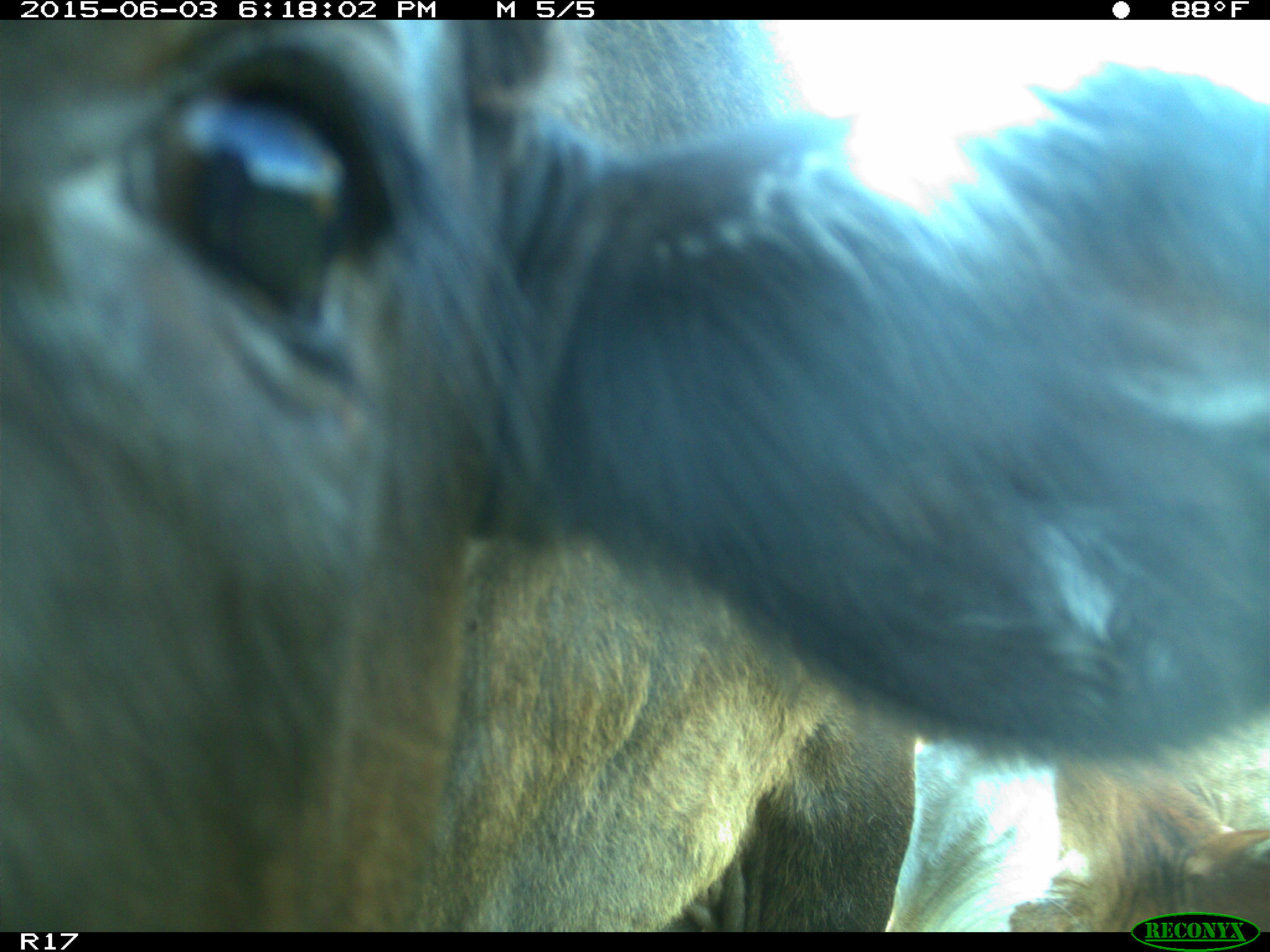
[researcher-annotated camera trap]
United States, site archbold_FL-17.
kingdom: Animalia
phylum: Chordata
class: Mammalia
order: Artiodactyla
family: Bovidae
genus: Bos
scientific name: Bos taurus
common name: domestic cow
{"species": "Bos taurus (domestic cow)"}